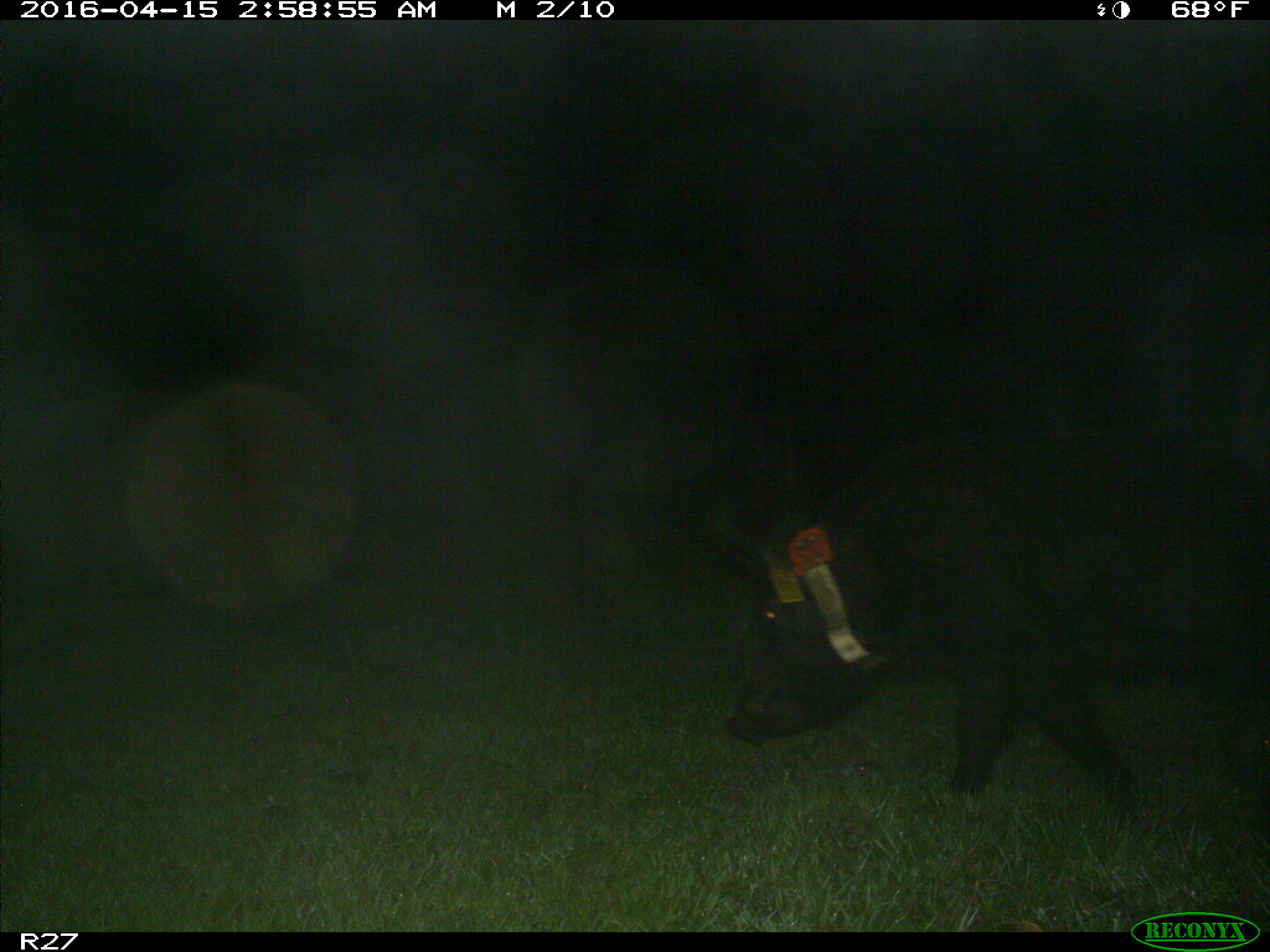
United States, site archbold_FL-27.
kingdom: Animalia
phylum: Chordata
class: Mammalia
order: Artiodactyla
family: Suidae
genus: Sus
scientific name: Sus scrofa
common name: wild boar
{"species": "Sus scrofa (wild boar)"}